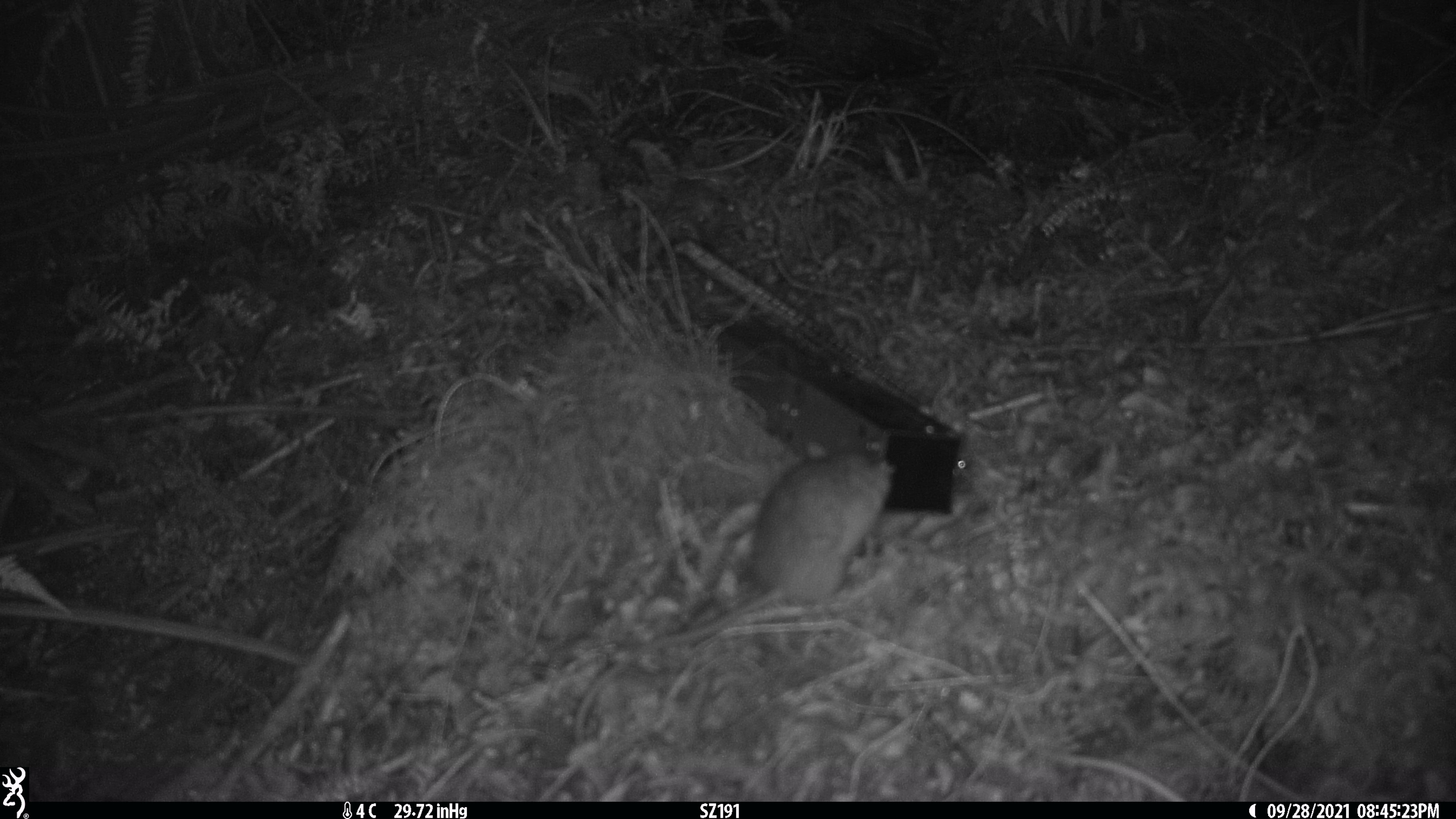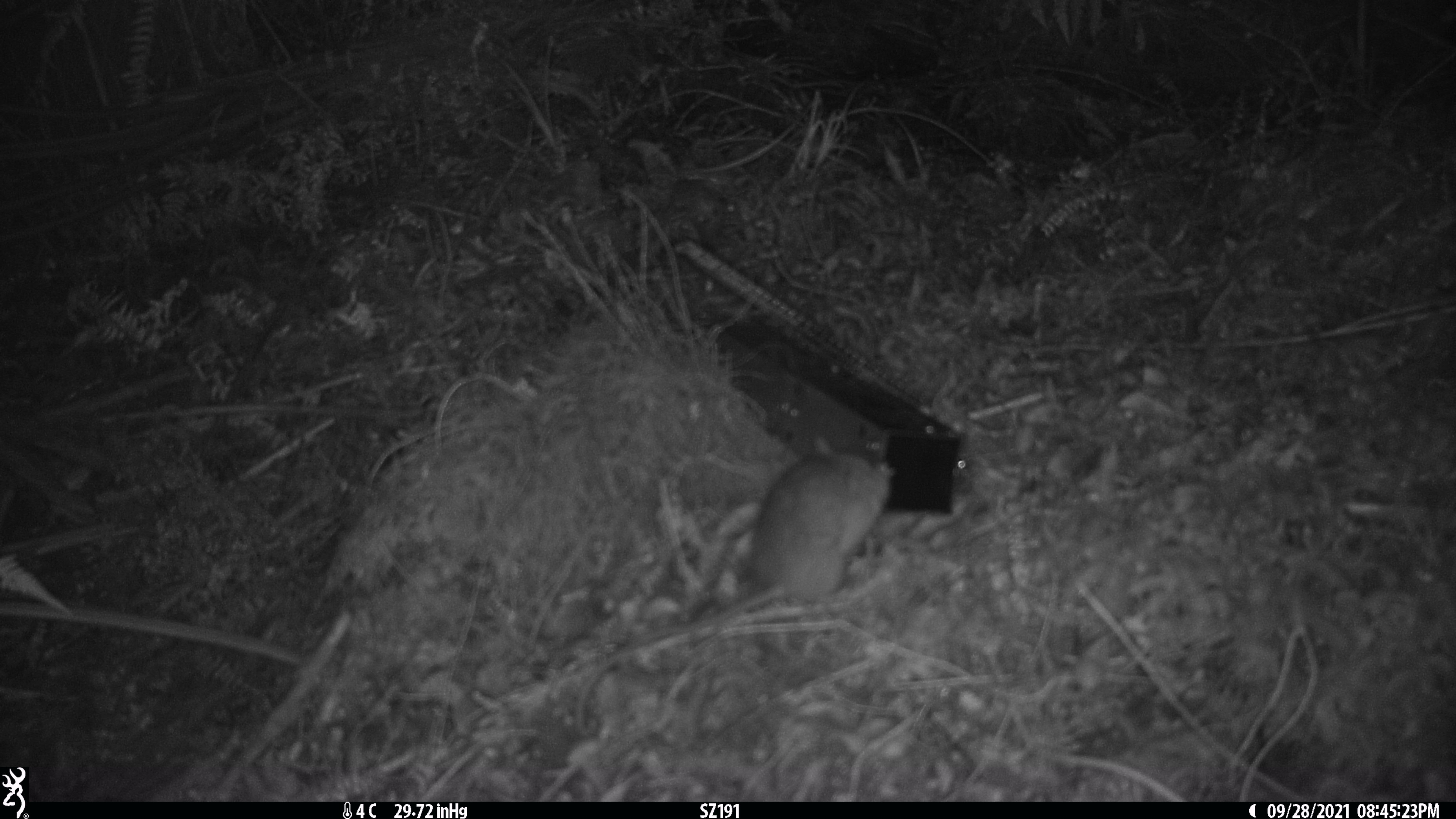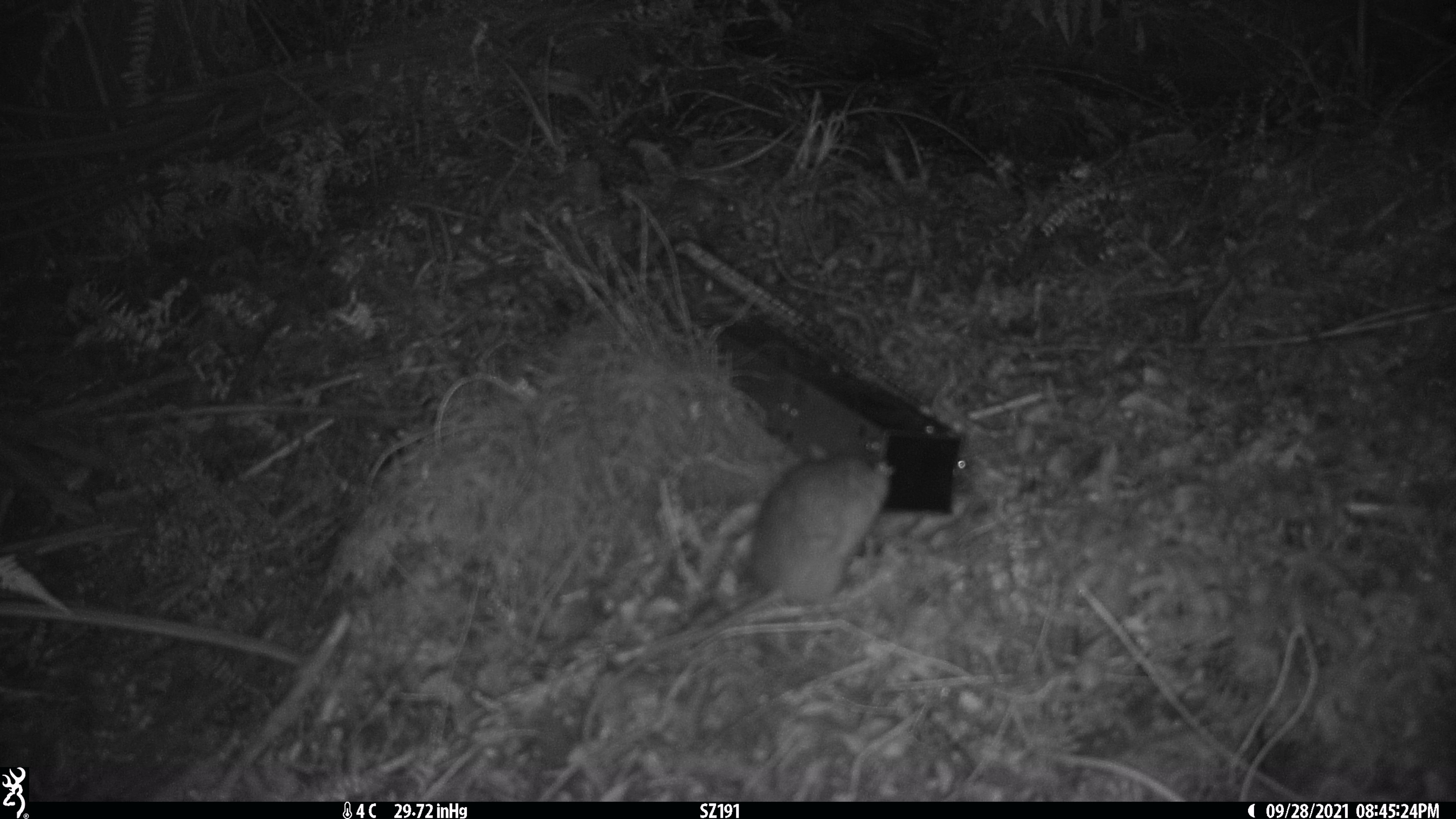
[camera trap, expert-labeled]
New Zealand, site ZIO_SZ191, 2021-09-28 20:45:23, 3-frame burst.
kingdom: Animalia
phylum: Chordata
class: Mammalia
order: Rodentia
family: Muridae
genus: Rattus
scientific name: Rattus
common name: rat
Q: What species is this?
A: Rat (Rattus).